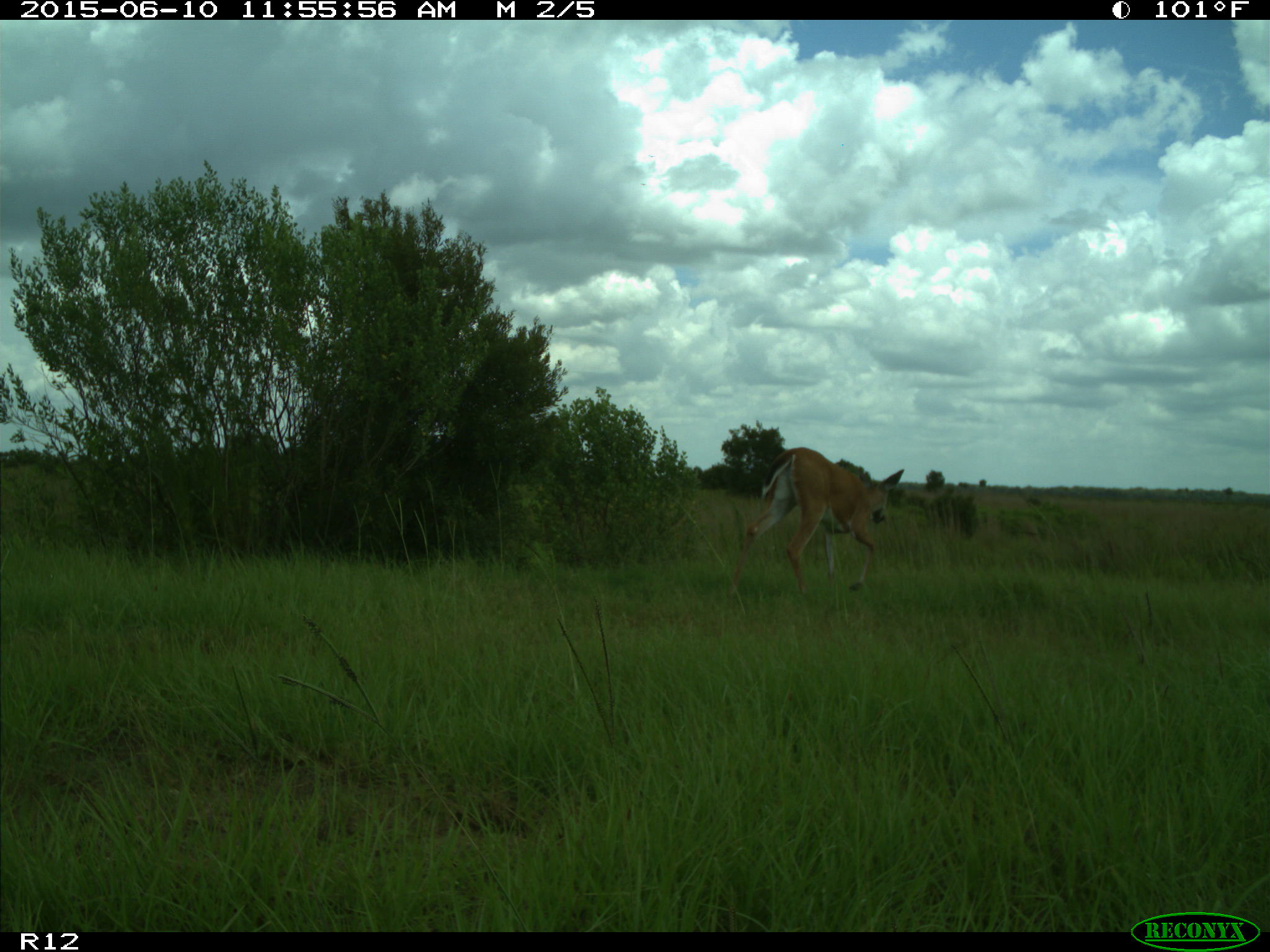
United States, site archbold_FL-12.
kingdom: Animalia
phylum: Chordata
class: Mammalia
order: Artiodactyla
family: Cervidae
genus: Odocoileus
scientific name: Odocoileus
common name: deer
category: unidentified deer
Unidentified deer (deer) (Odocoileus).